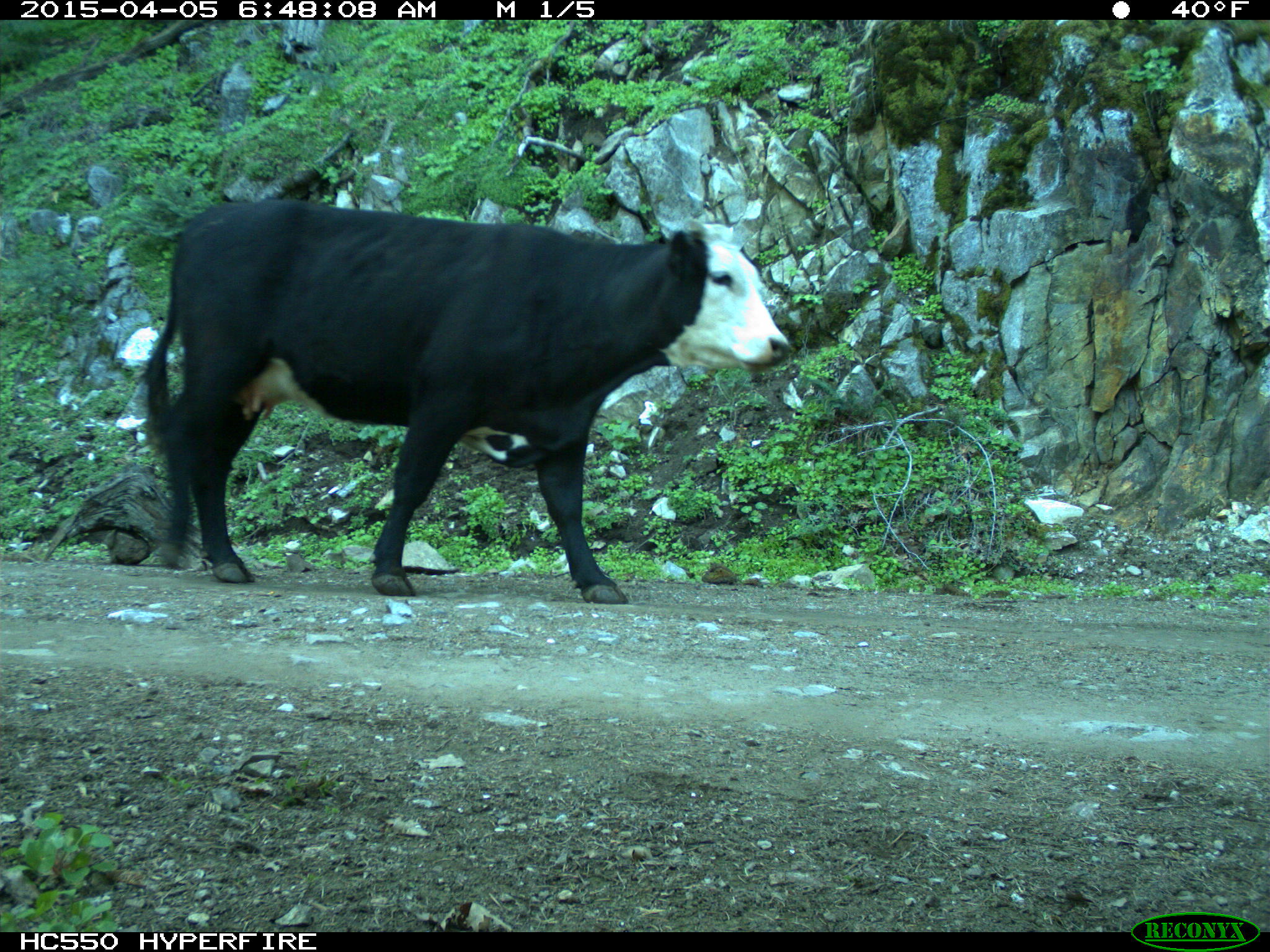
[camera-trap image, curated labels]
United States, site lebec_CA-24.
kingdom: Animalia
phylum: Chordata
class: Mammalia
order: Artiodactyla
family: Bovidae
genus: Bos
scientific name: Bos taurus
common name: domestic cow